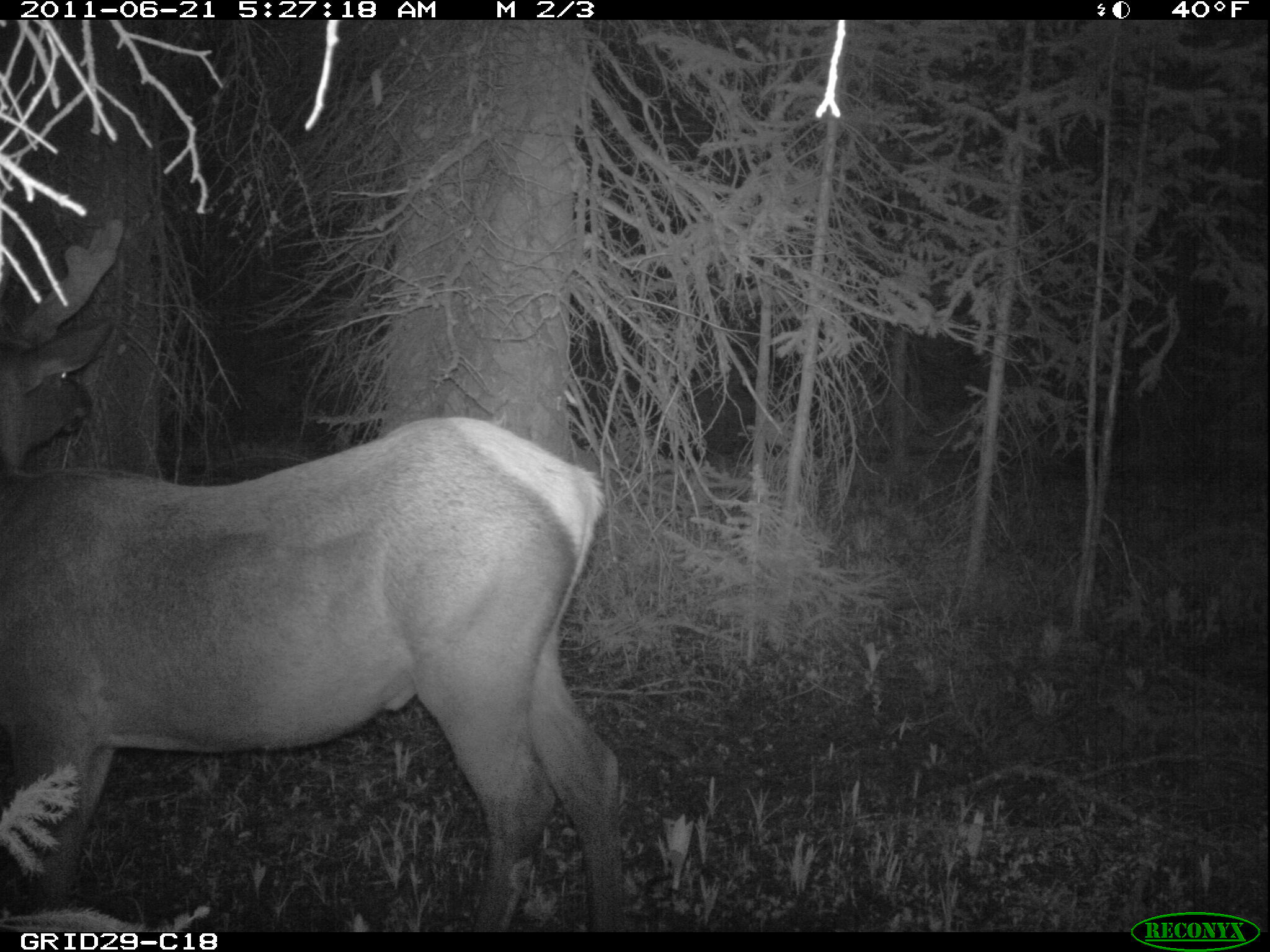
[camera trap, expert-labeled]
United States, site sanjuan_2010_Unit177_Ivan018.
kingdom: Animalia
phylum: Chordata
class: Mammalia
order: Artiodactyla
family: Cervidae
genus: Cervus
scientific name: Cervus elaphus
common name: red deer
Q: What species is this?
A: Cervus elaphus (red deer).